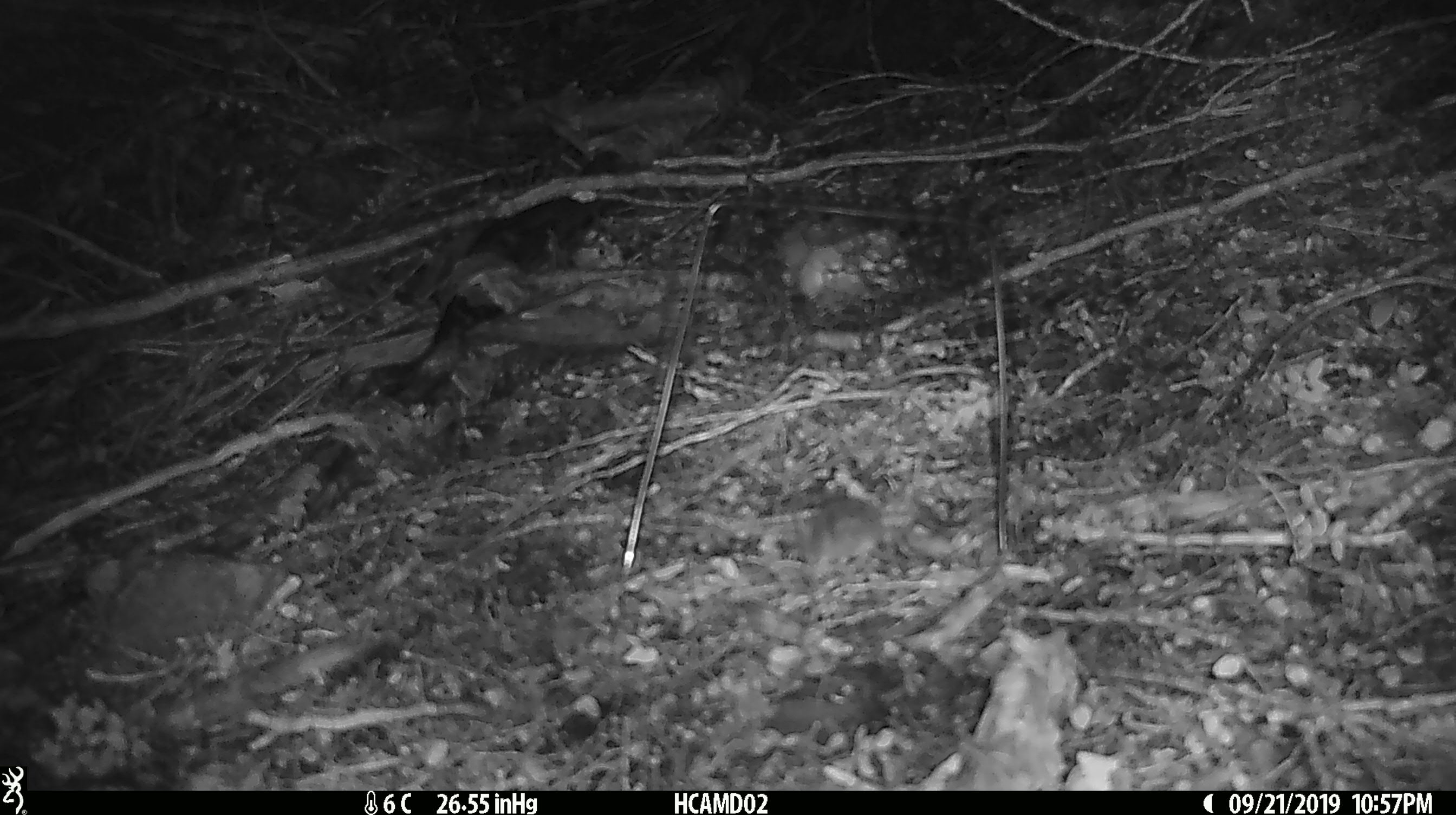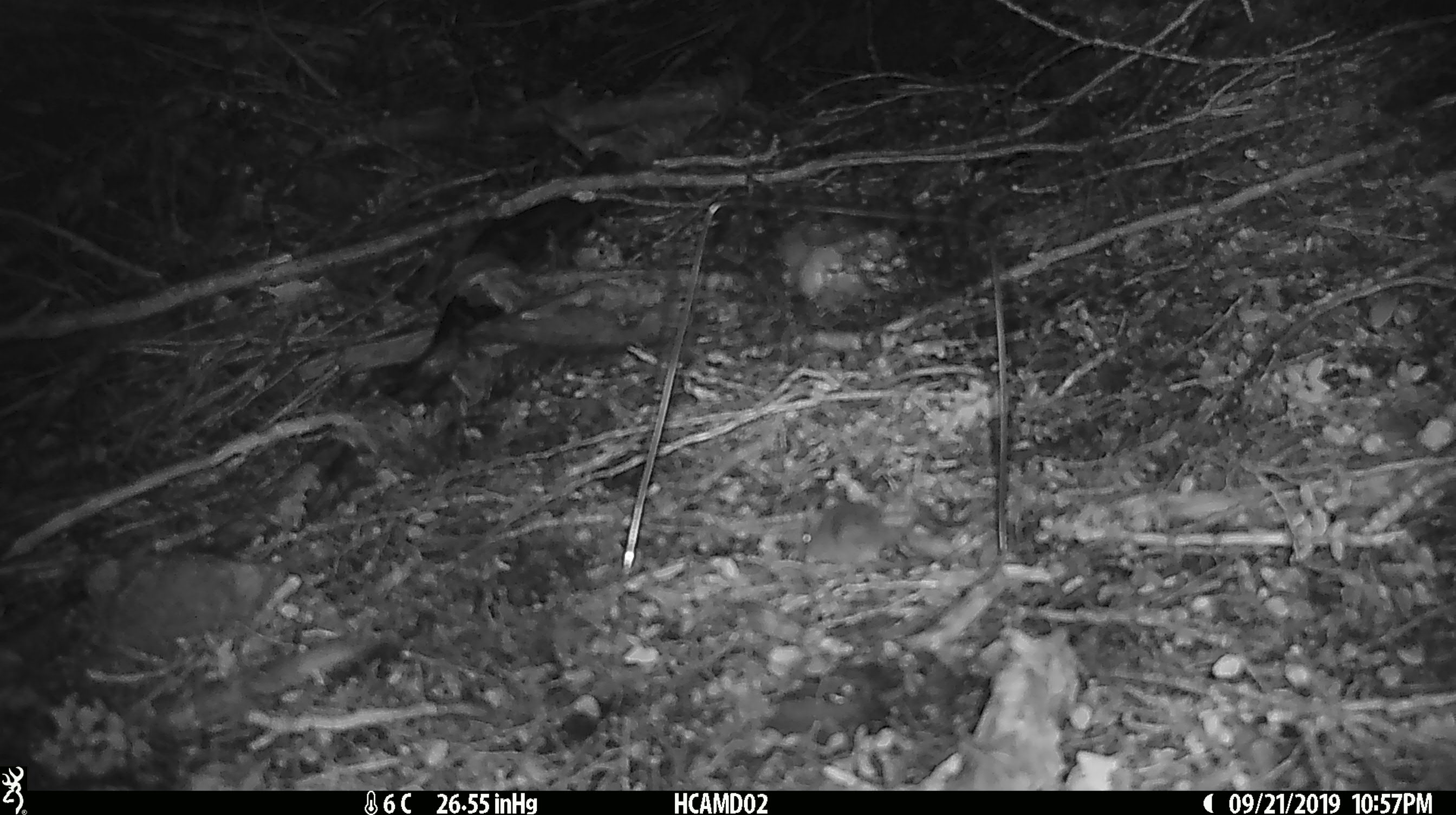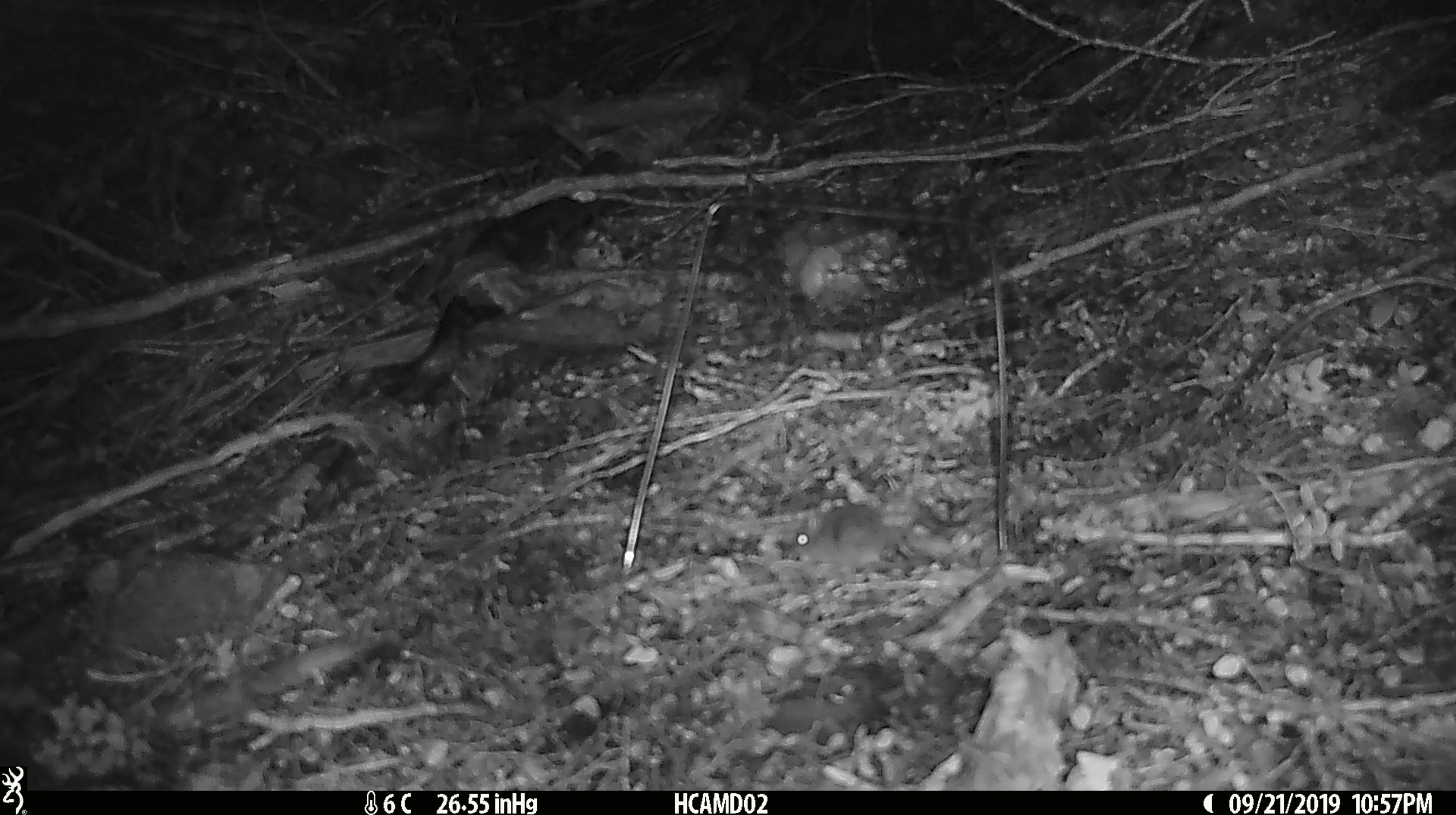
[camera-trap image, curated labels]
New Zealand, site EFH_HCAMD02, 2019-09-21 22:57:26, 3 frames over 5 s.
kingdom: Animalia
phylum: Chordata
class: Mammalia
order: Rodentia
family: Muridae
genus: Mus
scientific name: Mus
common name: mouse